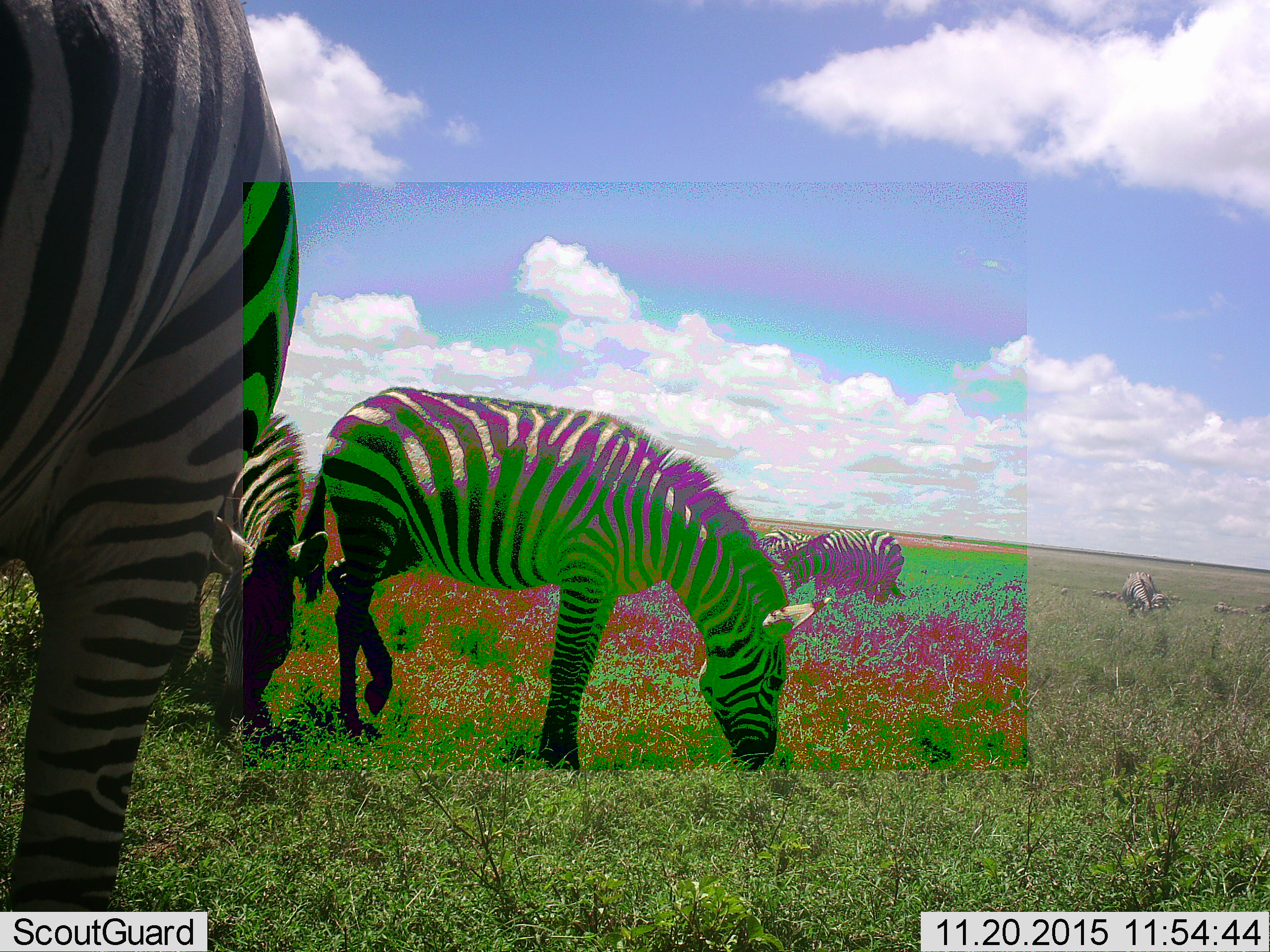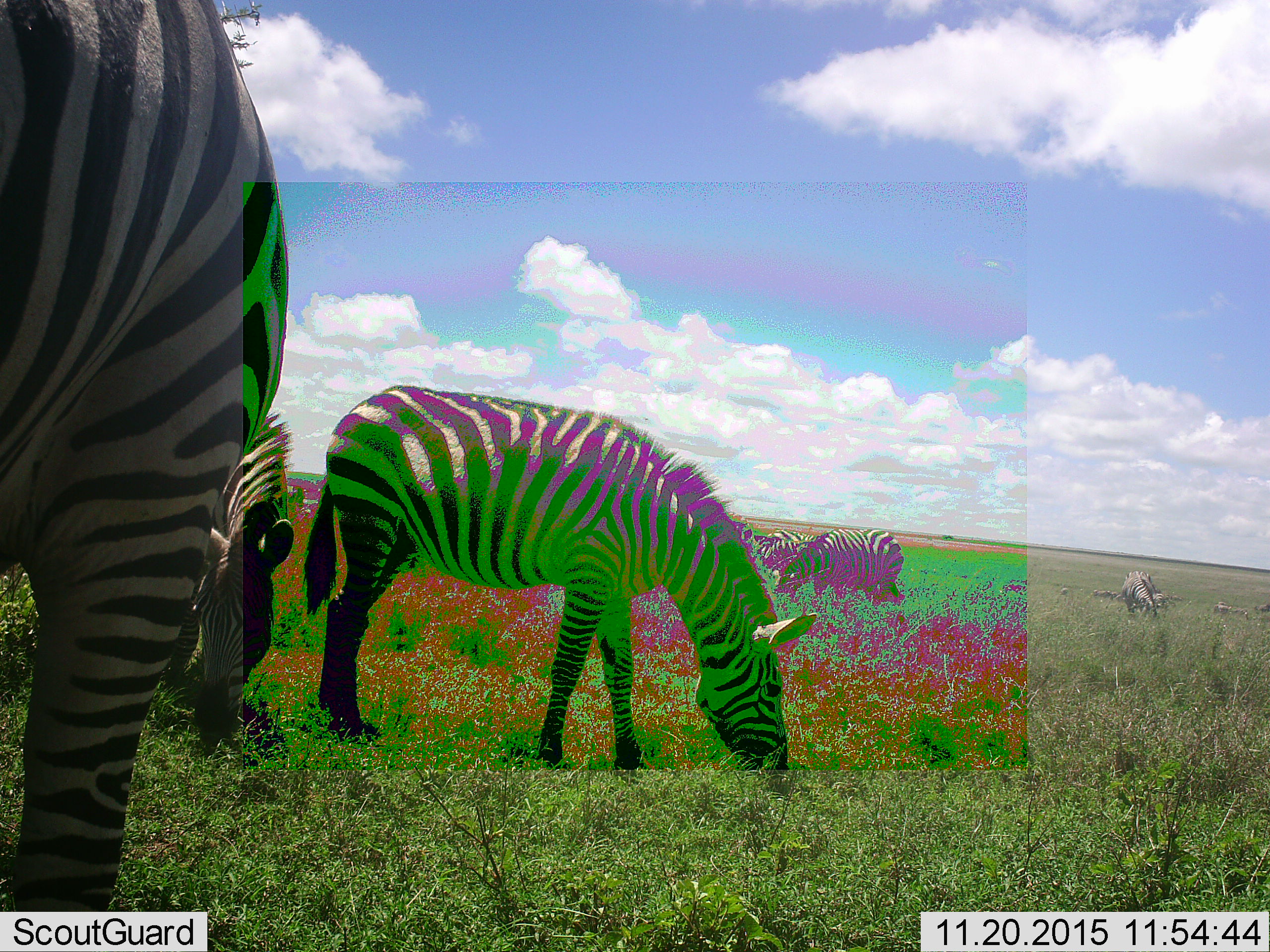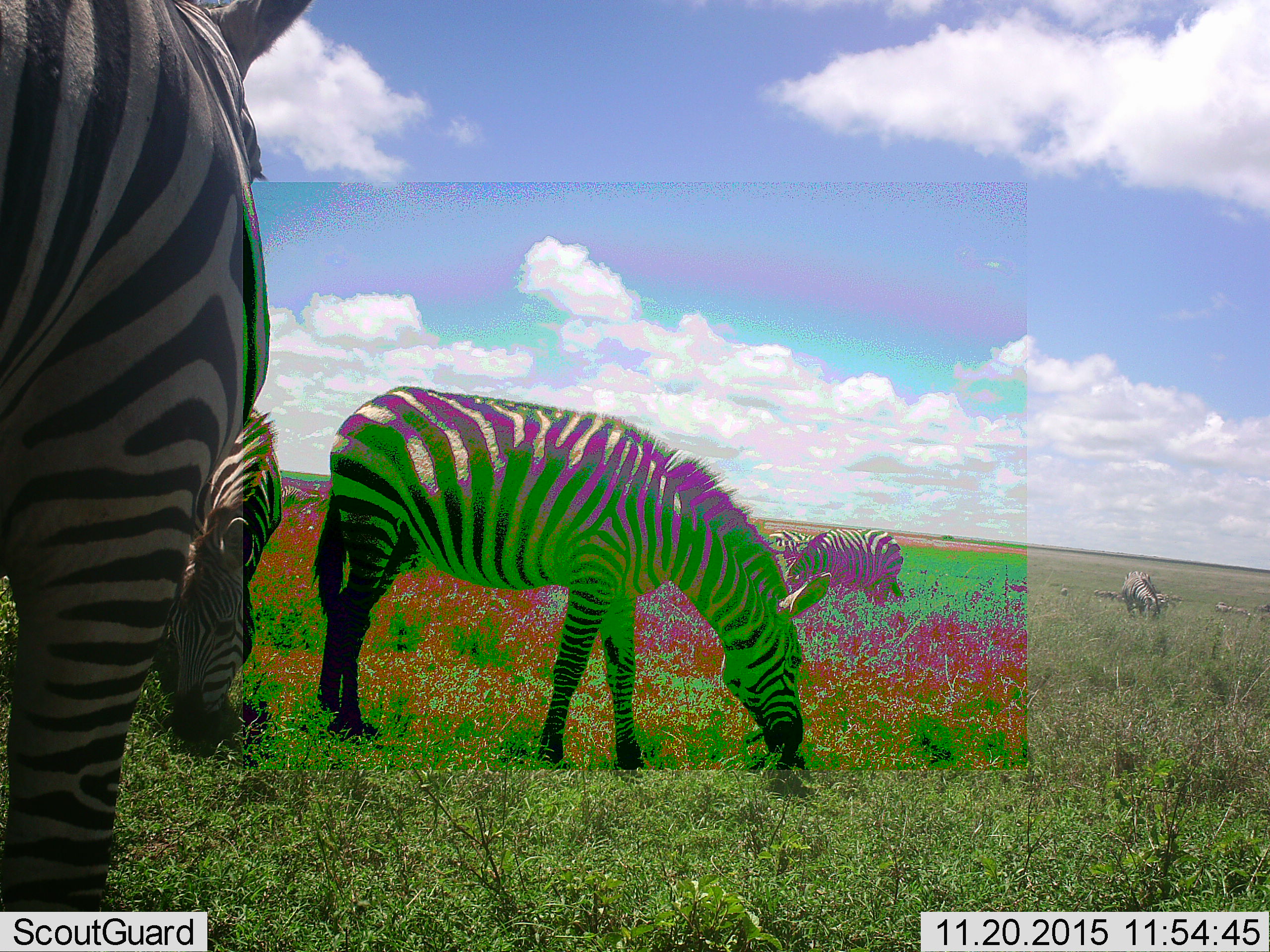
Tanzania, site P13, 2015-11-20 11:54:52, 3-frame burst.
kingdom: Animalia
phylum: Chordata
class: Mammalia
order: Perissodactyla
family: Equidae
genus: Equus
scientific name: Equus quagga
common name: plains zebra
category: zebra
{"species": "zebra (plains zebra) (Equus quagga)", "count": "7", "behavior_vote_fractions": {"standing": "33%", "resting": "0%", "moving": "11%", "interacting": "0%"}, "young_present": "0%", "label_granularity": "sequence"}